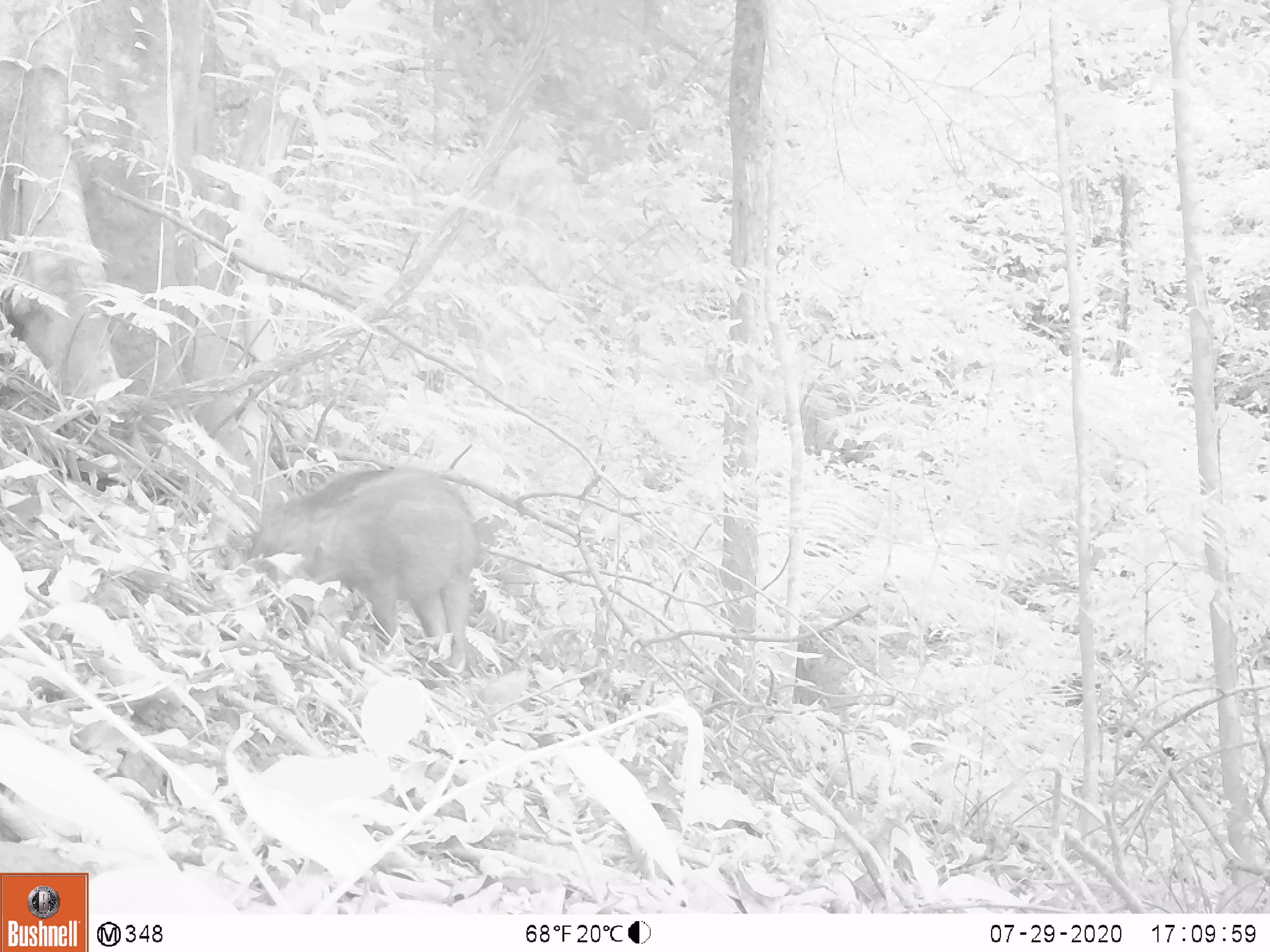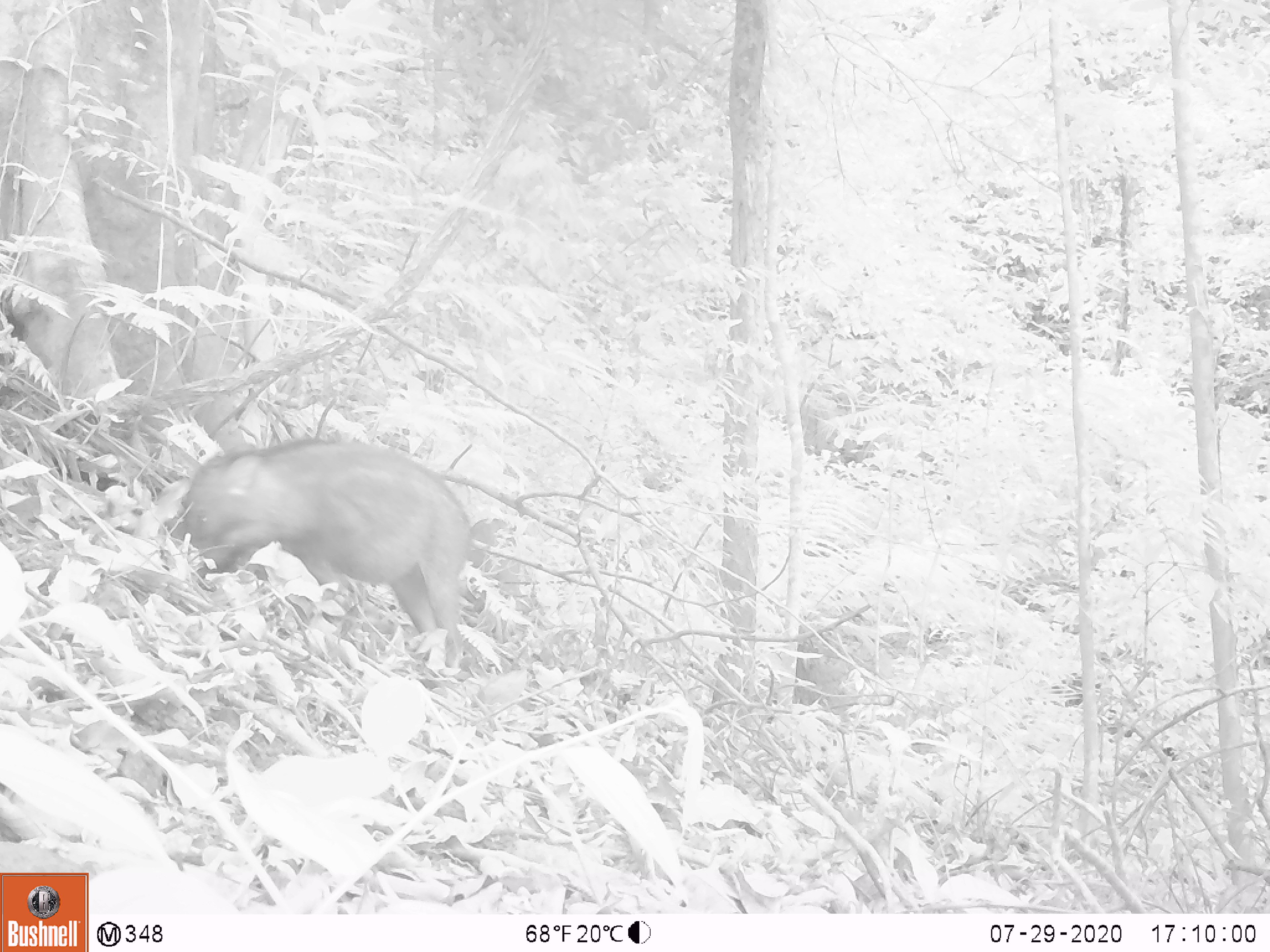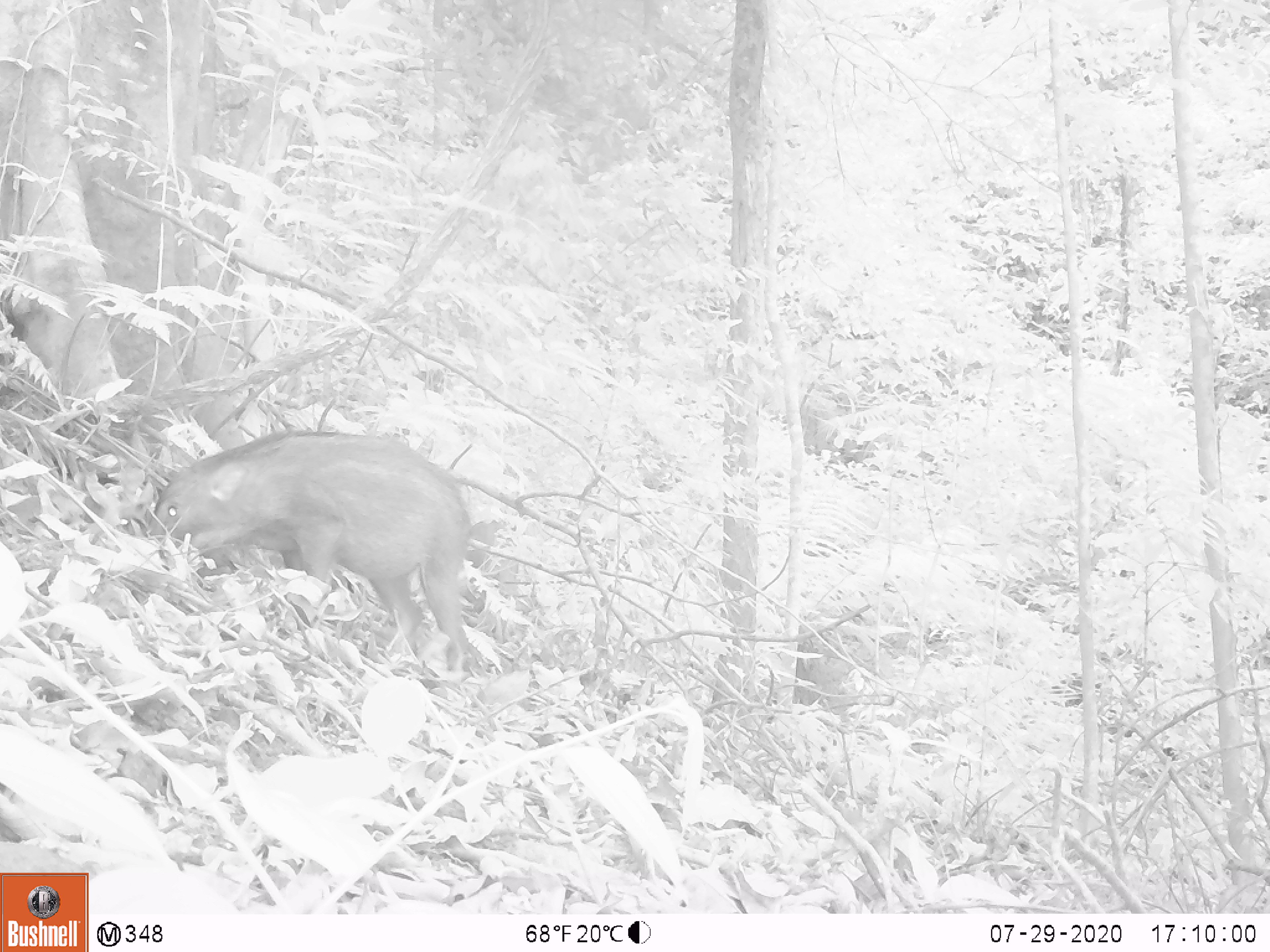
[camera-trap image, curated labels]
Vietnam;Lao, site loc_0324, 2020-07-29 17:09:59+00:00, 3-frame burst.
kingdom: Animalia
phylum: Chordata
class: Mammalia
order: Artiodactyla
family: Suidae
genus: Sus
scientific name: Sus scrofa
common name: eurasian wild pig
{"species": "eurasian wild pig (Sus scrofa)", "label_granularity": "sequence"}